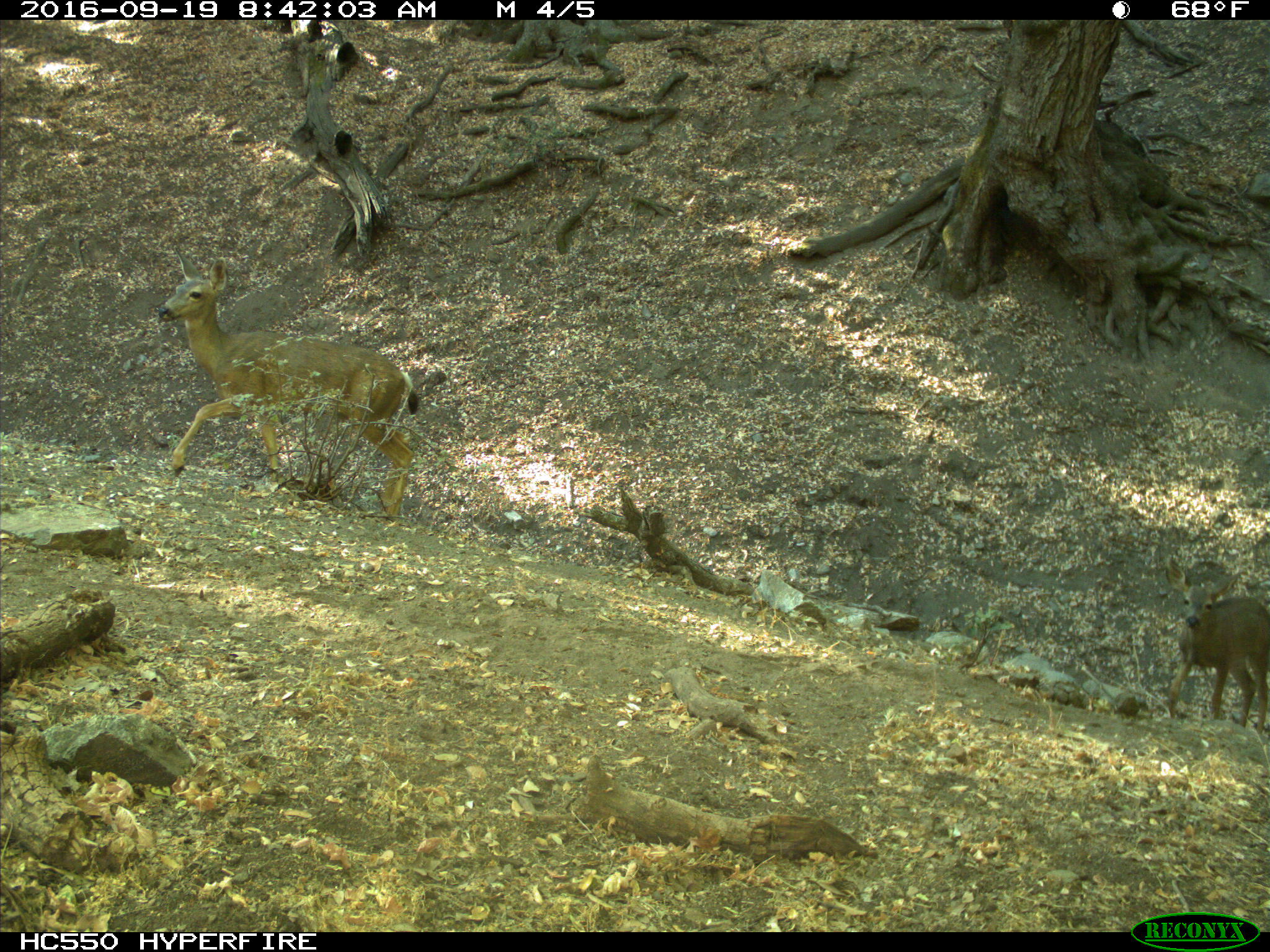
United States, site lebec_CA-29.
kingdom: Animalia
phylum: Chordata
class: Mammalia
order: Artiodactyla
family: Cervidae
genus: Odocoileus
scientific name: Odocoileus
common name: deer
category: unidentified deer